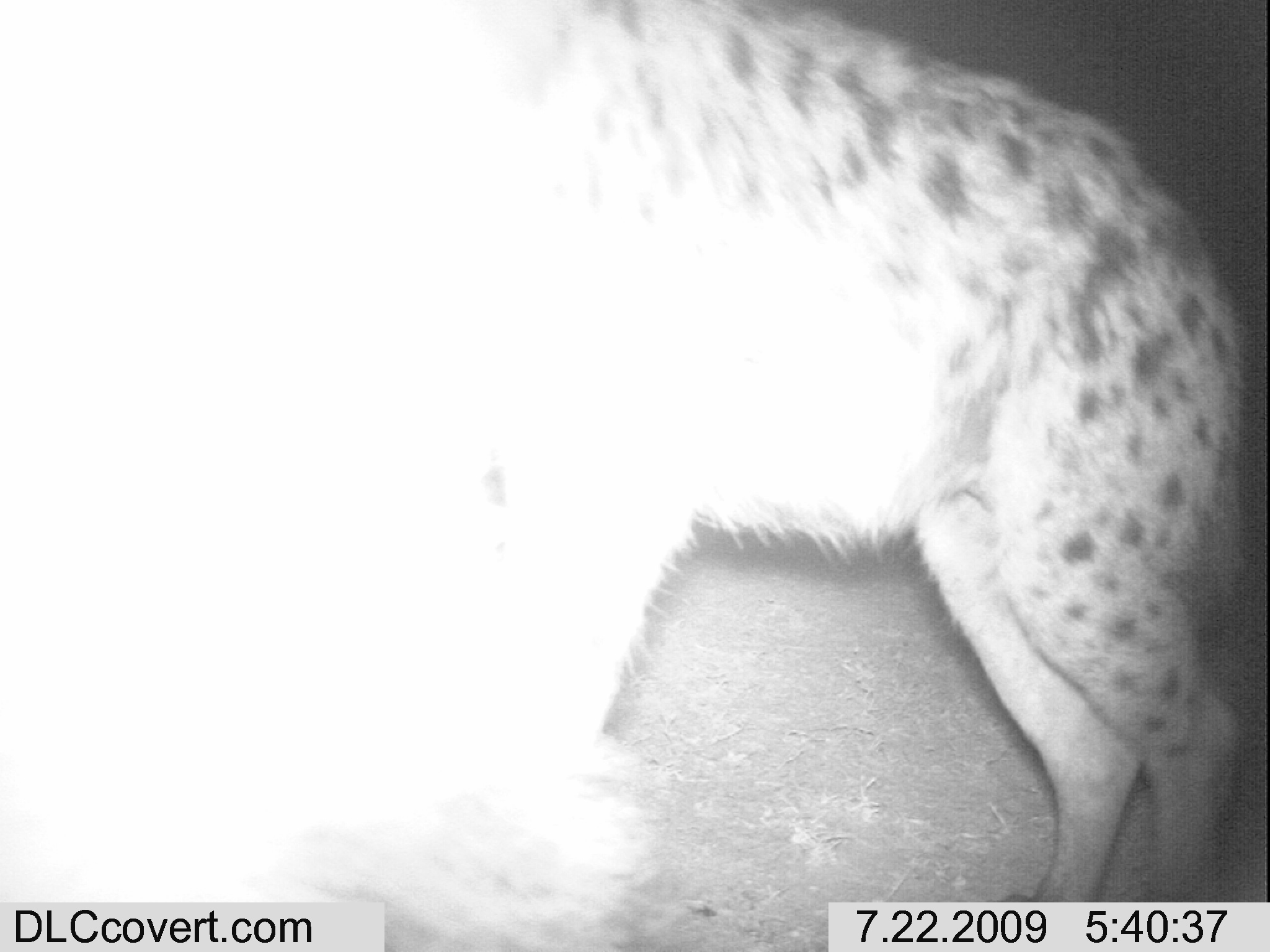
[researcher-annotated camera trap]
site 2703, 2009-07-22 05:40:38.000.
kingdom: Animalia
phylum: Chordata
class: Mammalia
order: Carnivora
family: Hyaenidae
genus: Crocuta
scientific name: Crocuta crocuta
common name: spotted hyena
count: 1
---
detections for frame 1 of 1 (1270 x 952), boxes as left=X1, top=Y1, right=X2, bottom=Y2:
crocuta crocuta: left=4, top=3, right=1249, bottom=946